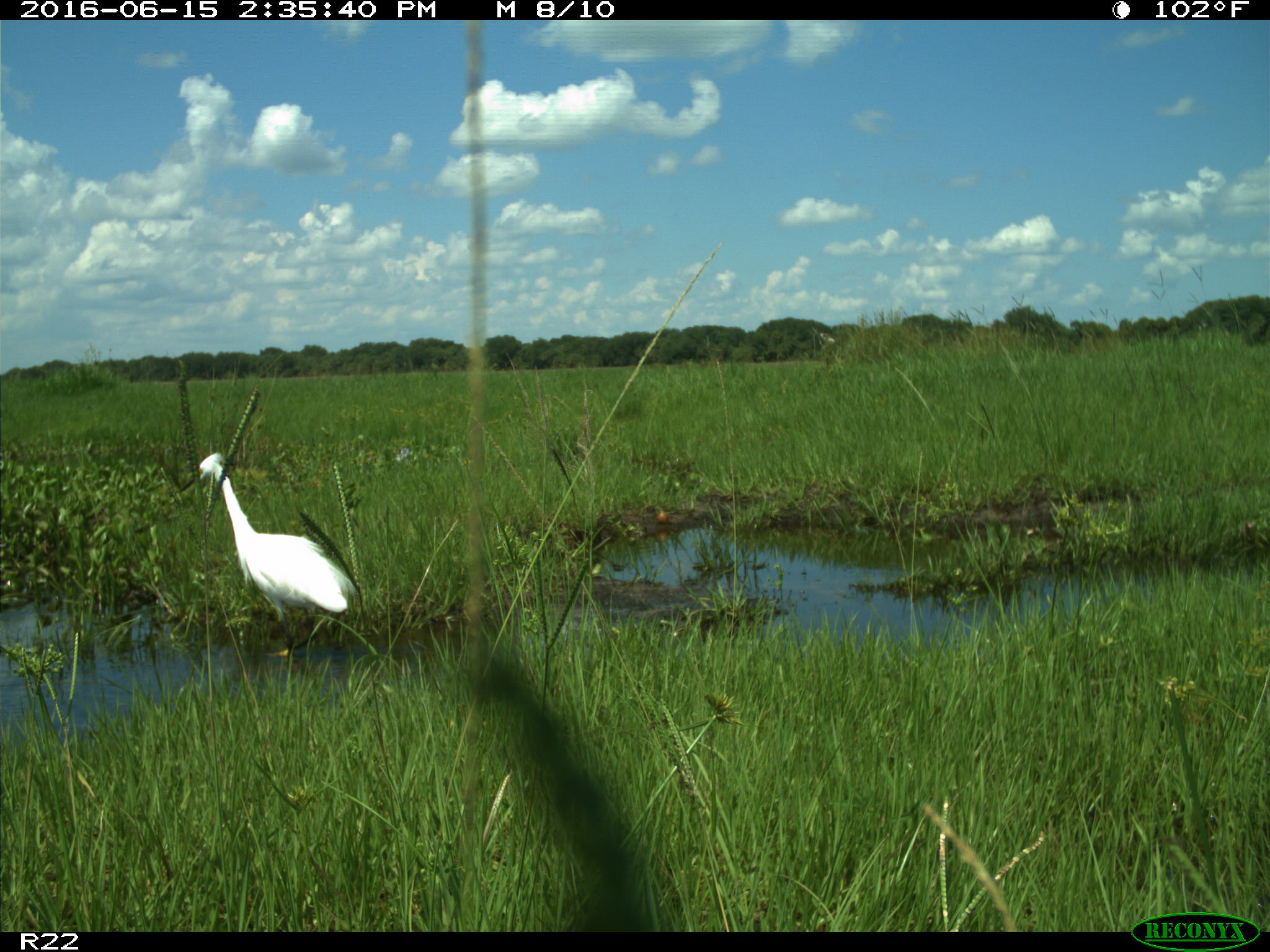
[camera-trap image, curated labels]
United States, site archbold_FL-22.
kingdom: Animalia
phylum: Chordata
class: Aves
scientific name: Aves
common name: birds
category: unidentified bird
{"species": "unidentified bird (birds) (Aves)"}